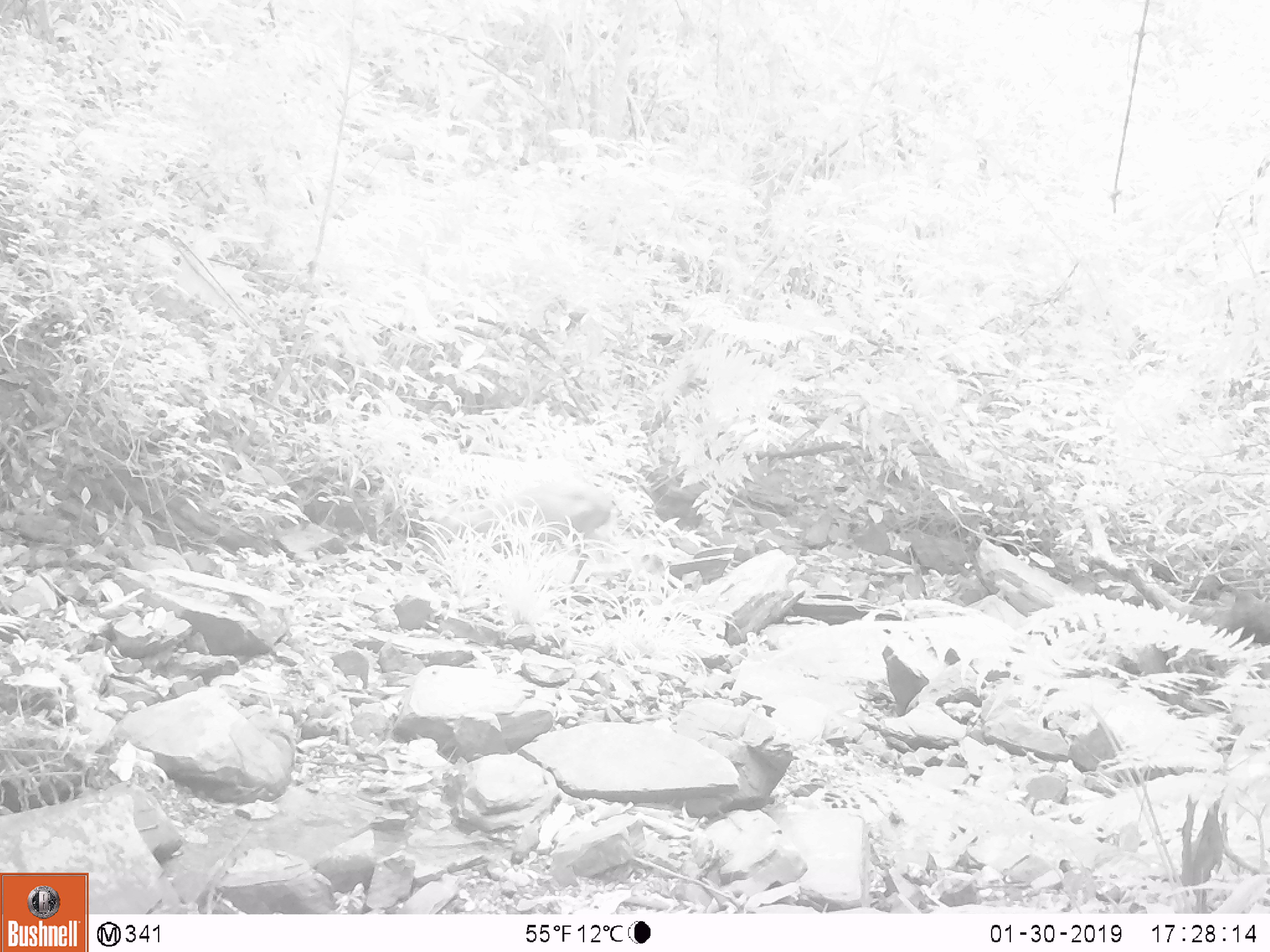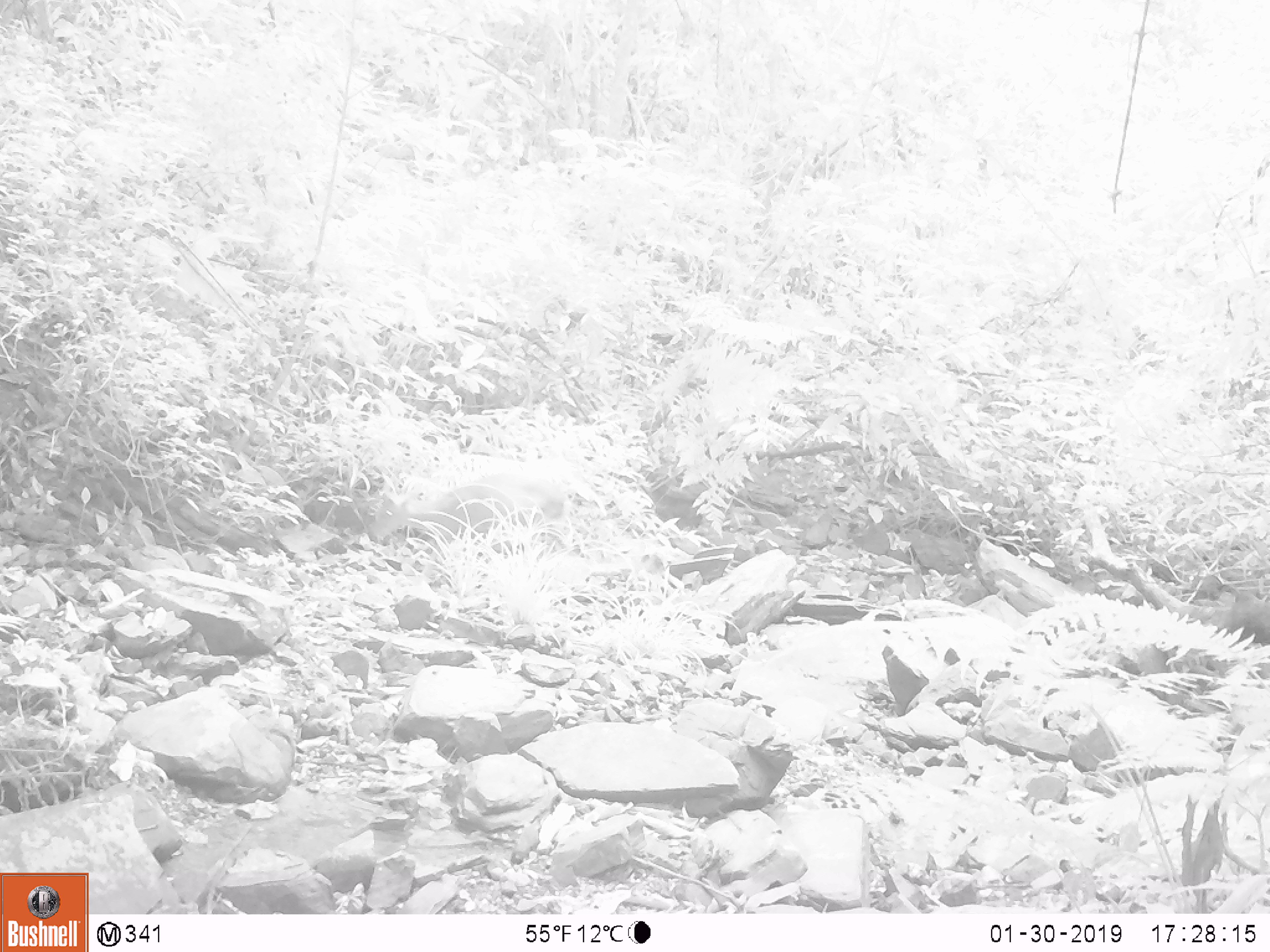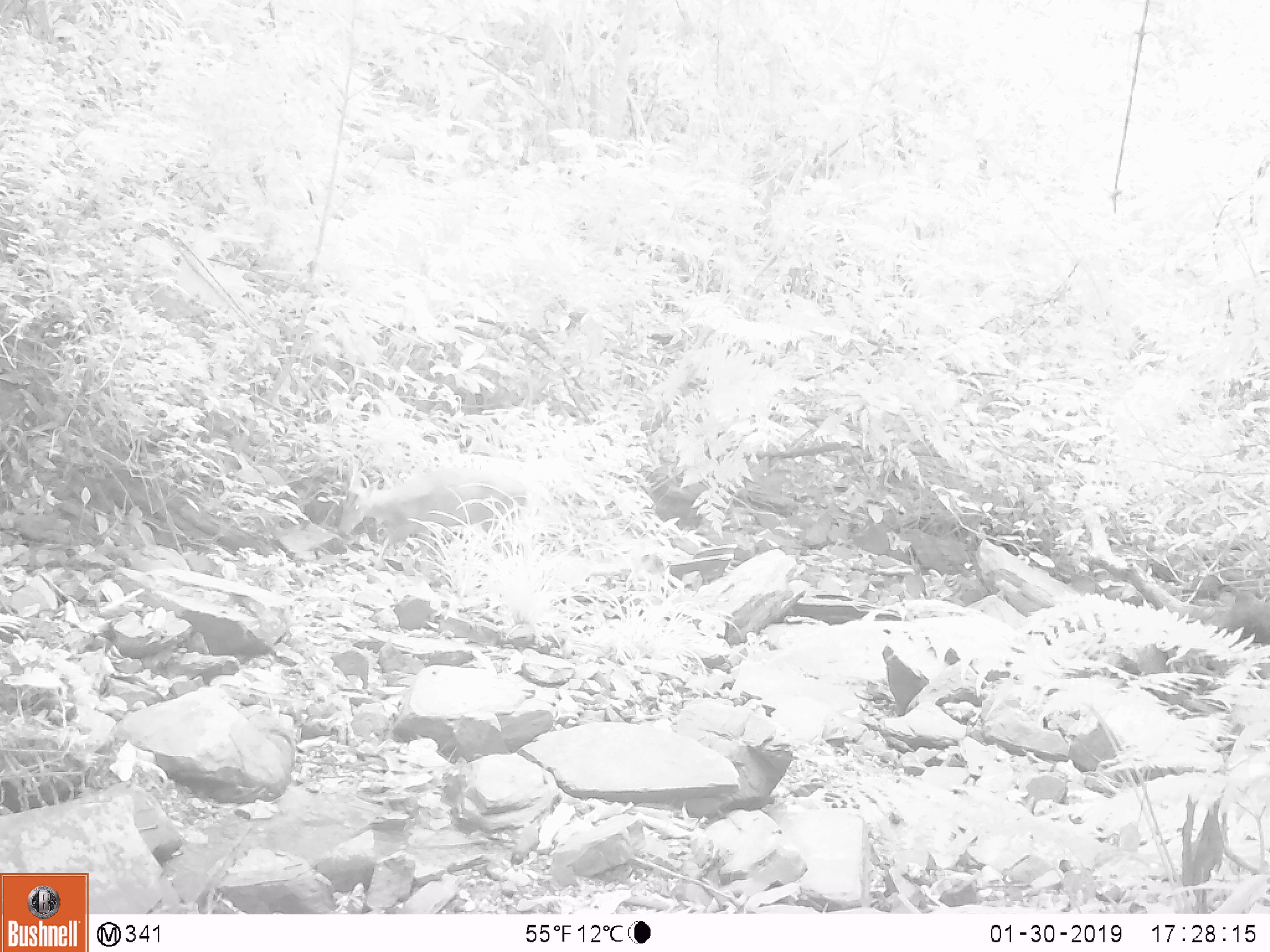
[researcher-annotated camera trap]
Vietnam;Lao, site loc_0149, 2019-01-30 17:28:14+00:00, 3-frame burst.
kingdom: Animalia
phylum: Chordata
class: Mammalia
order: Artiodactyla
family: Cervidae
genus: Muntiacus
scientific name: Muntiacus rooseveltorum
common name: roosevelt's muntjac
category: roosevelts muntjac group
Roosevelts muntjac group (roosevelt's muntjac) (Muntiacus rooseveltorum). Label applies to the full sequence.